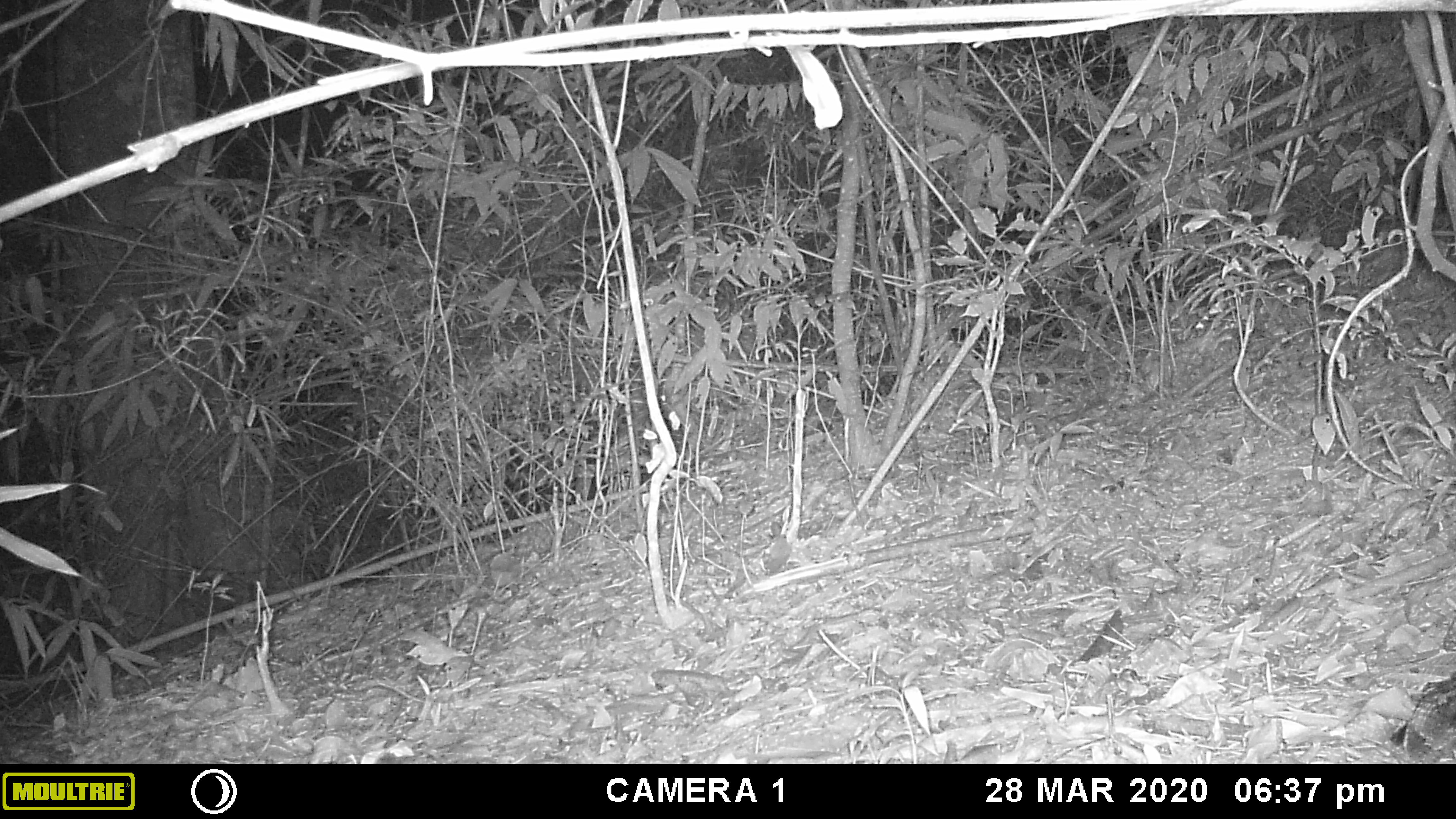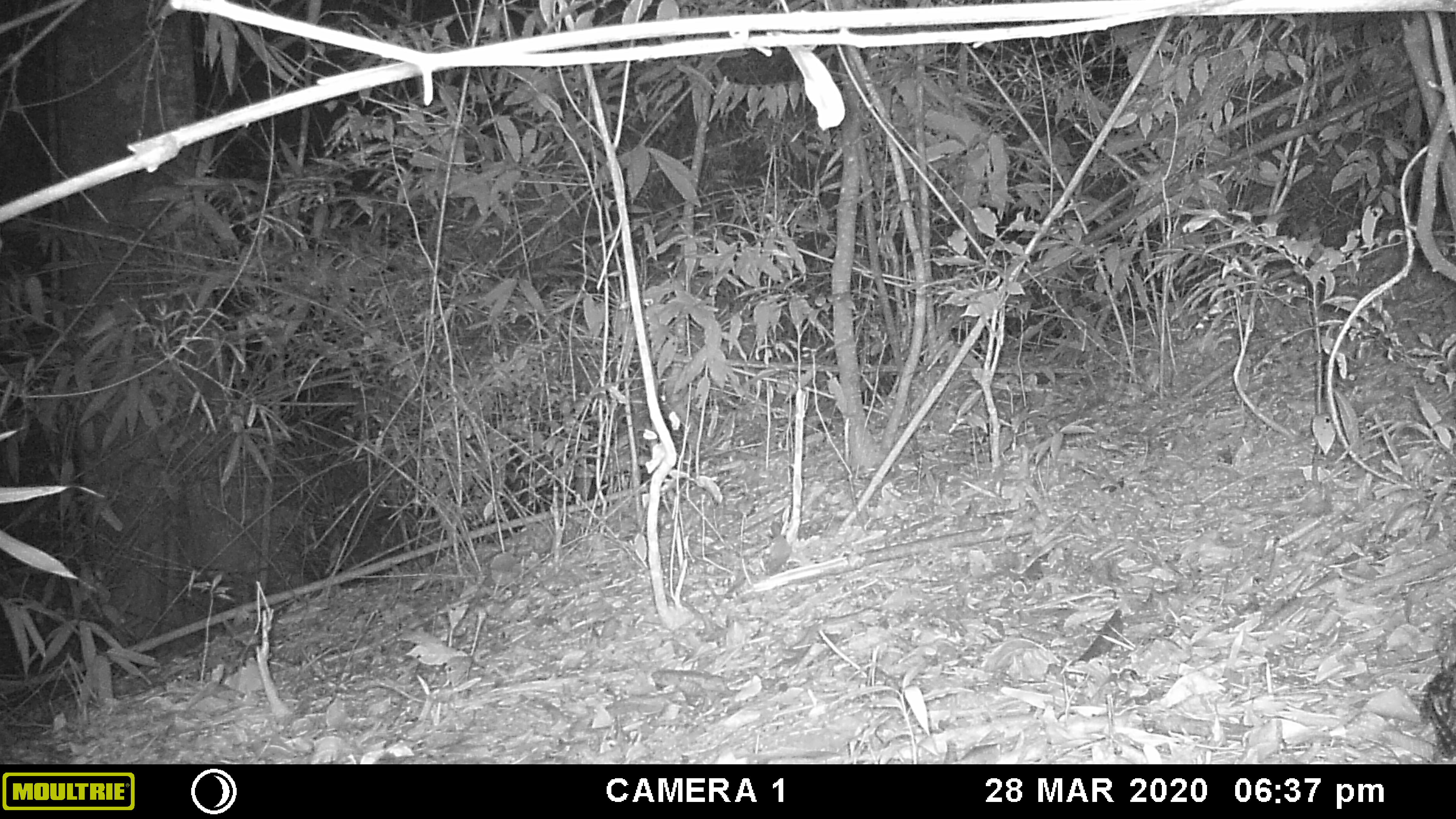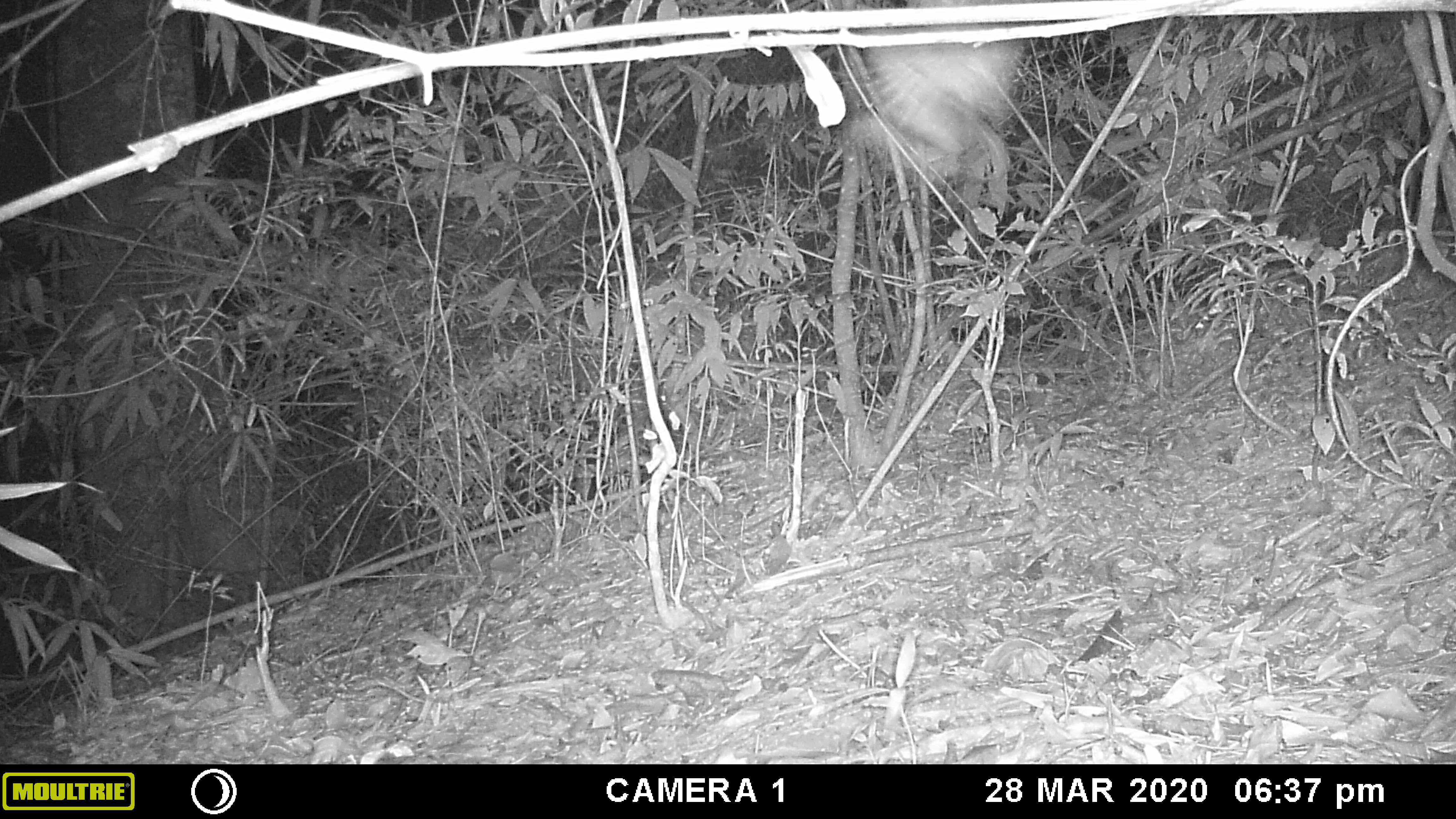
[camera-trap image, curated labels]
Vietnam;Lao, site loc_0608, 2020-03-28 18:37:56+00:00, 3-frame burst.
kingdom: Animalia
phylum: Chordata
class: Aves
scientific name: Aves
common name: bird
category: unidentified bird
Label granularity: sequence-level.